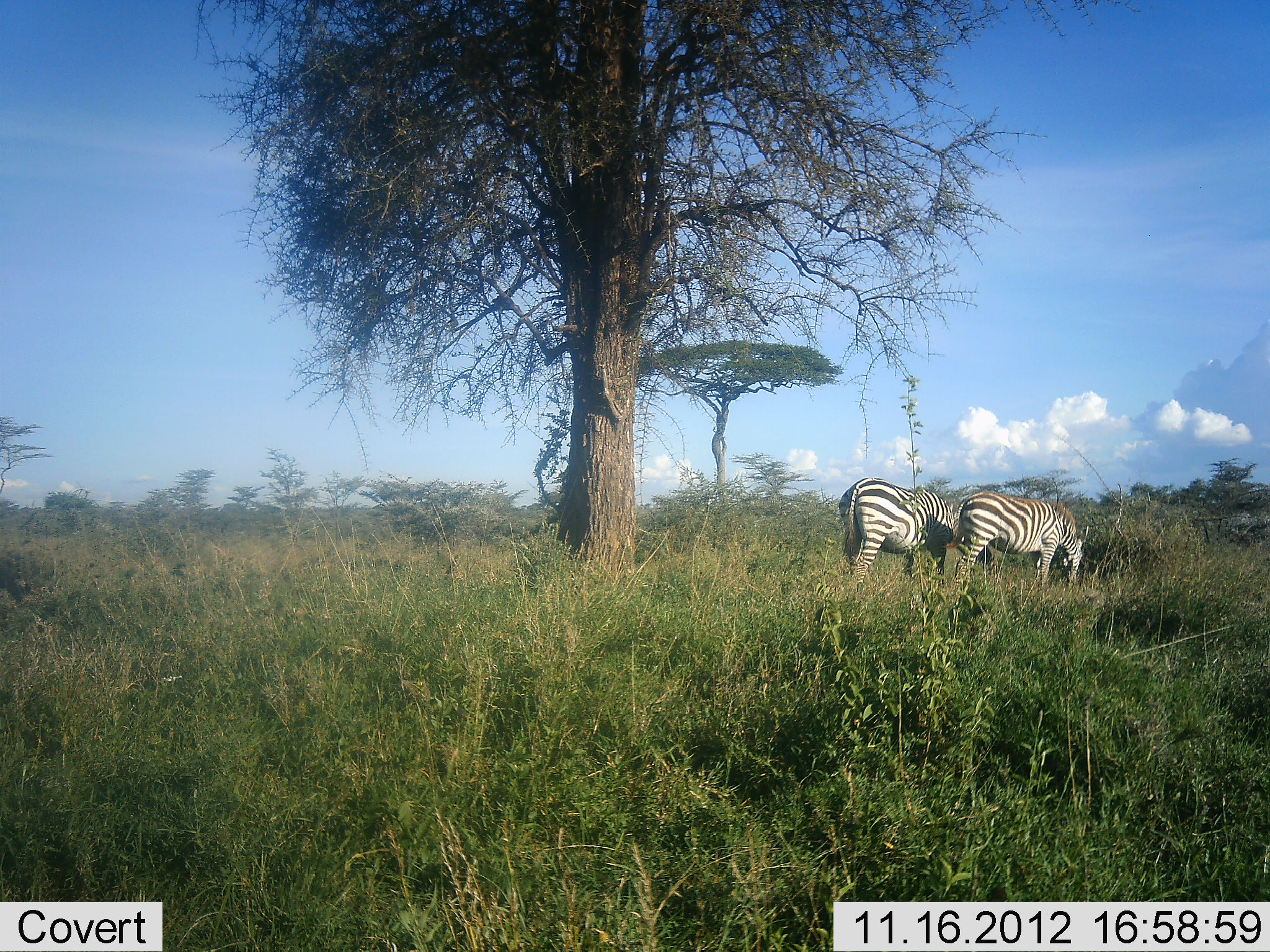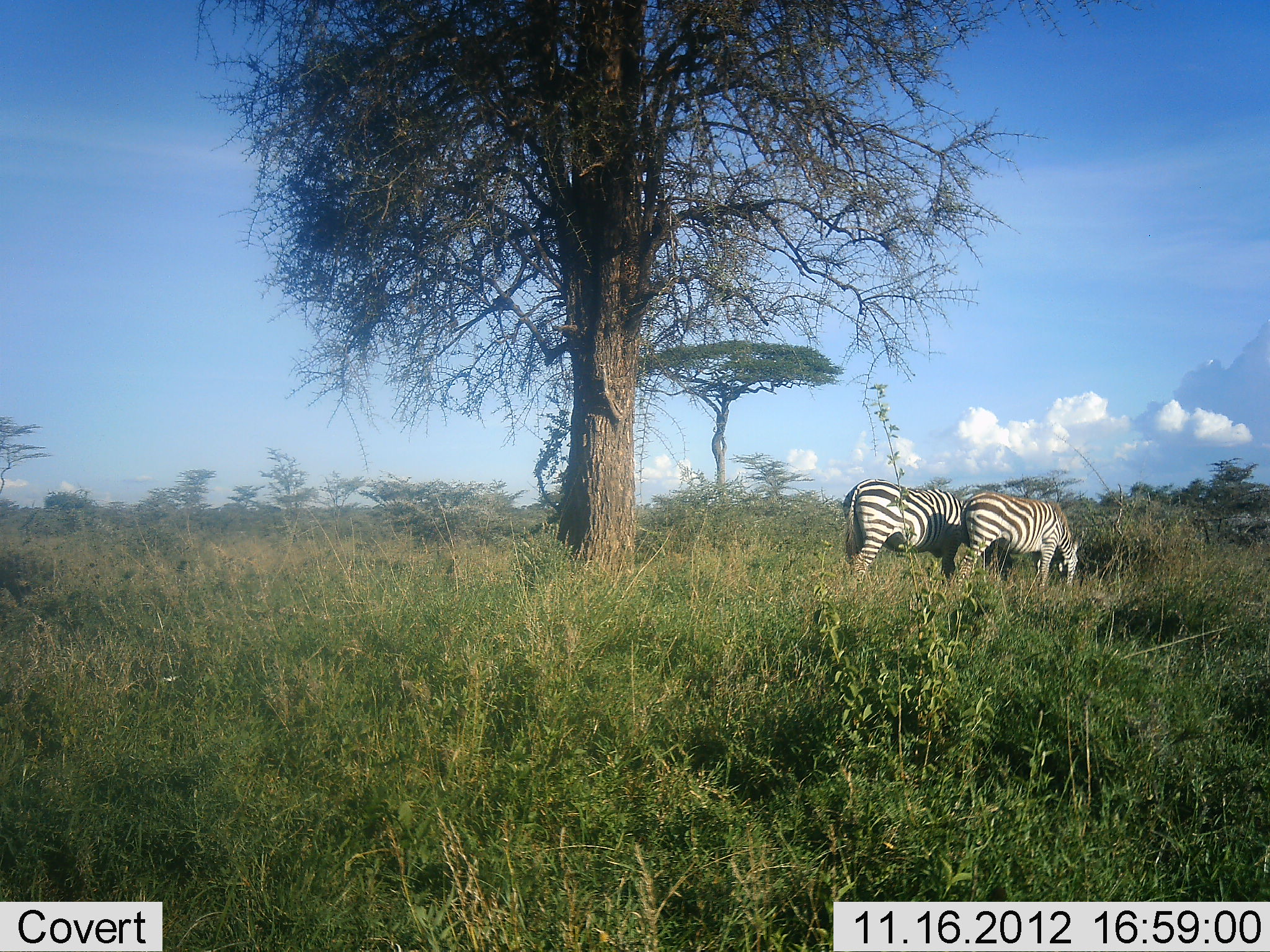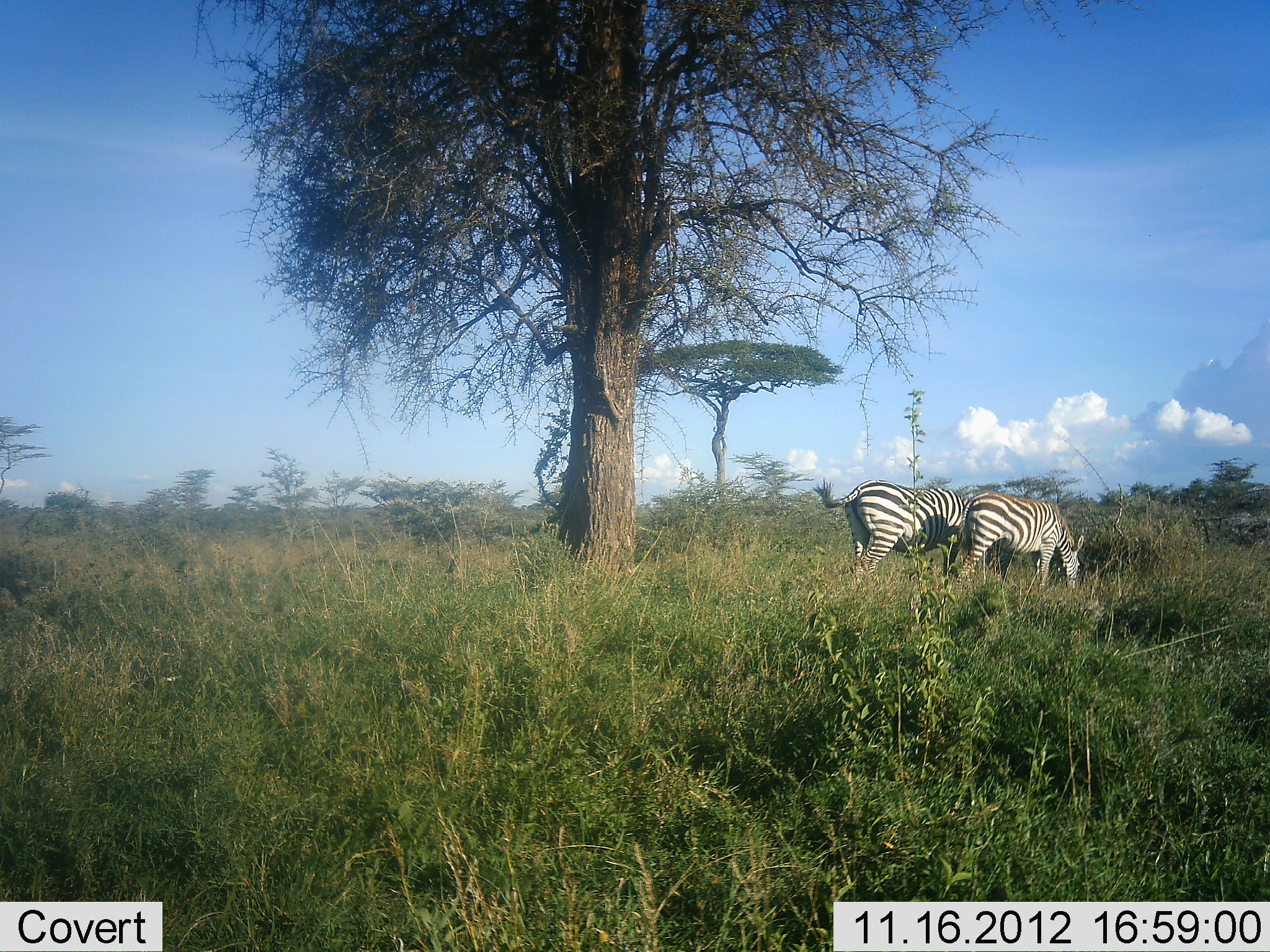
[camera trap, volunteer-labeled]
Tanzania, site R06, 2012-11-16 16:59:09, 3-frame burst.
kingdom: Animalia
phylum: Chordata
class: Mammalia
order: Perissodactyla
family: Equidae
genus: Equus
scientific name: Equus quagga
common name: plains zebra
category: zebra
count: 2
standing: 20%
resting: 0%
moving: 0%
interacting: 0%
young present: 0%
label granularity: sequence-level